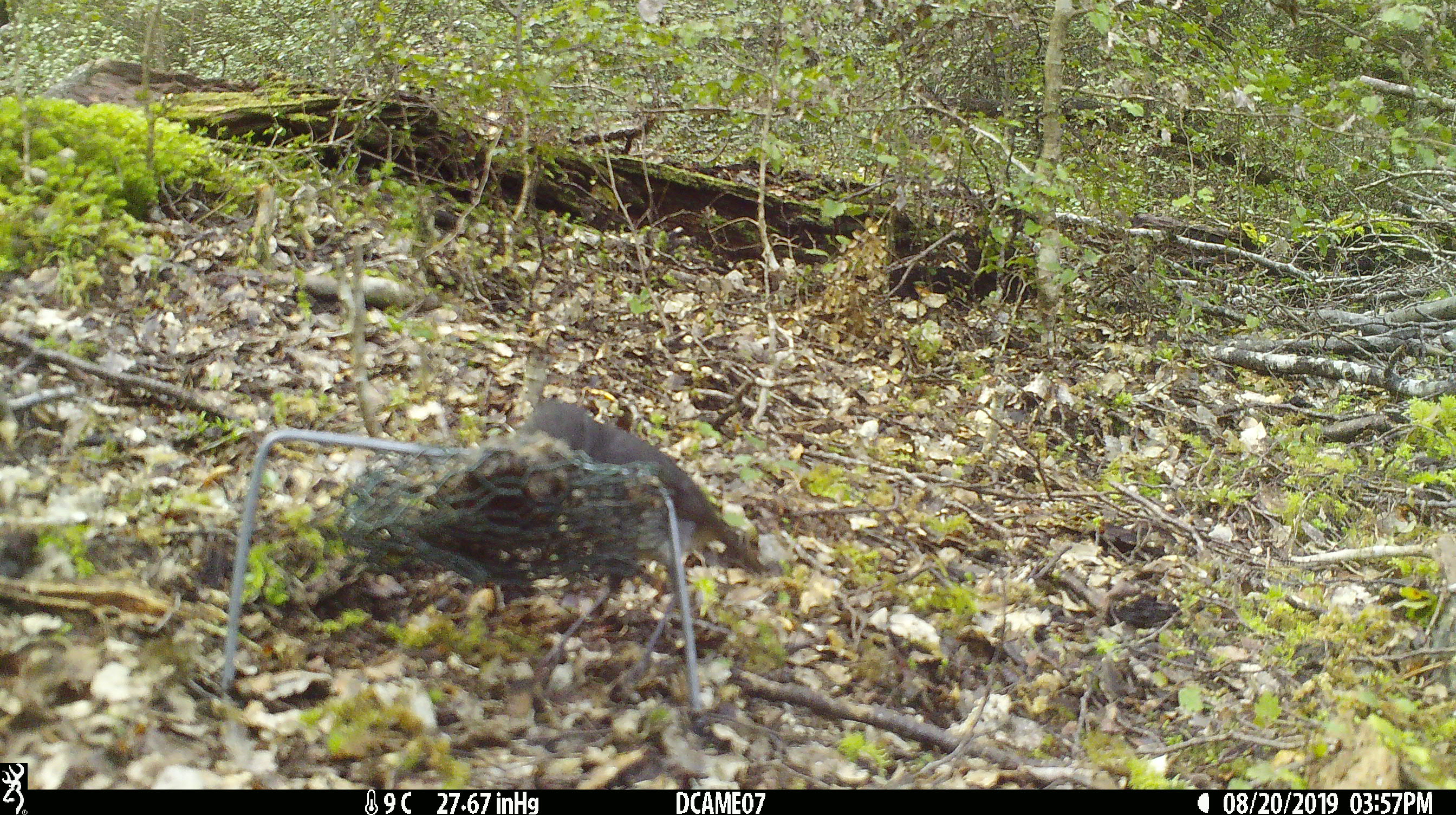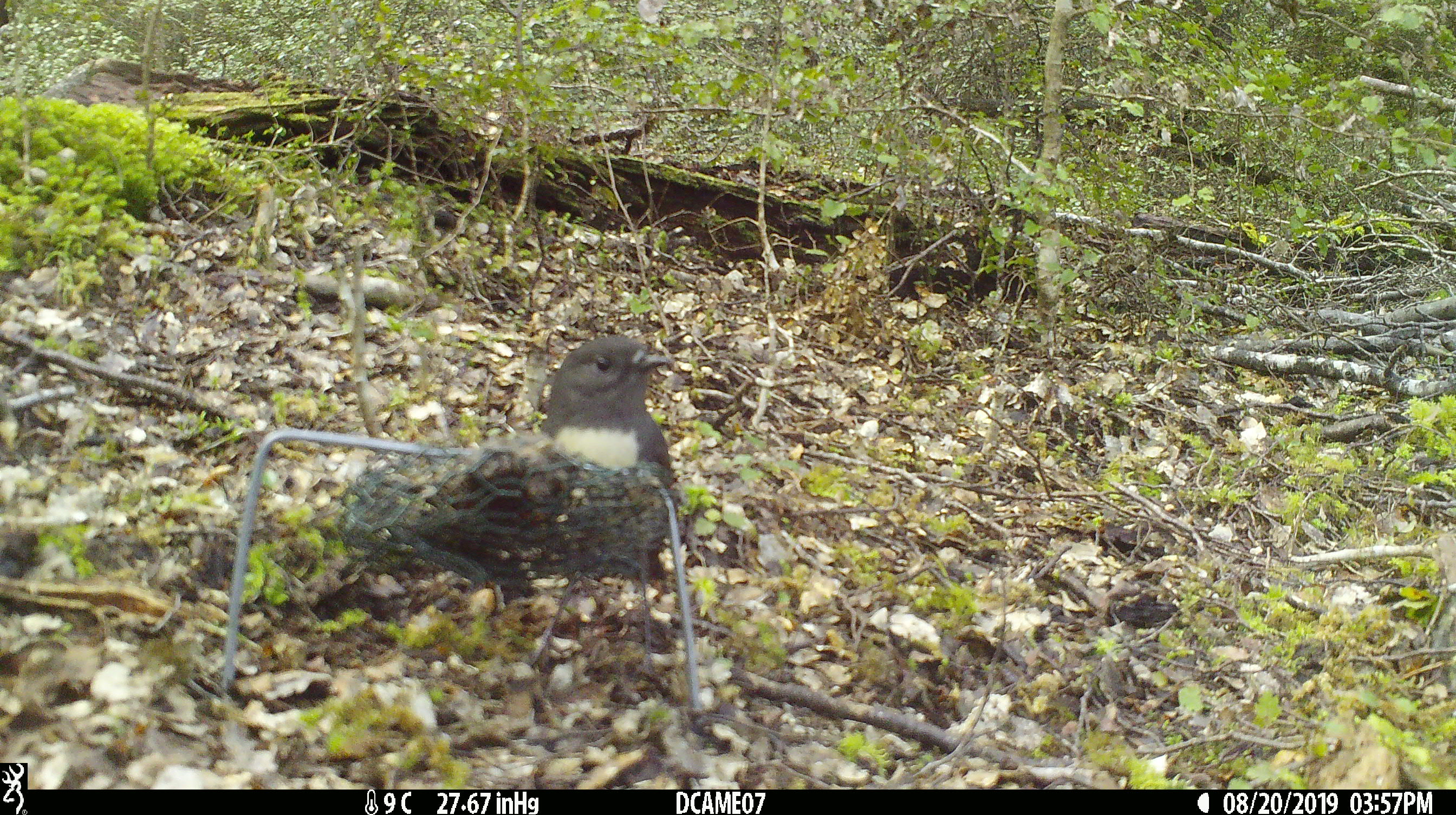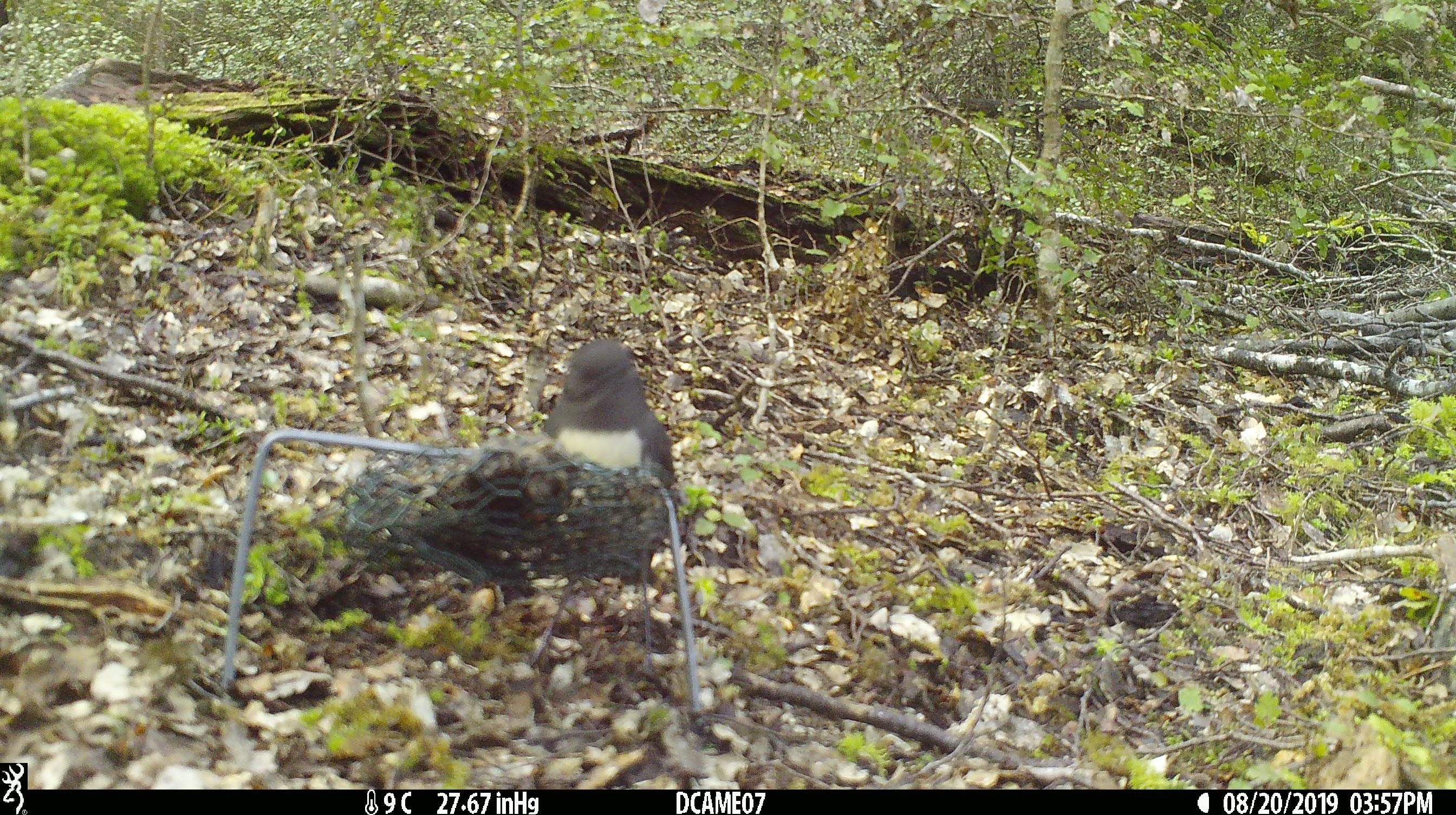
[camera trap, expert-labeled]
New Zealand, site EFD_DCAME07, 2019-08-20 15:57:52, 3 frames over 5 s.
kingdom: Animalia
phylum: Chordata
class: Aves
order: Passeriformes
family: Petroicidae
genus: Petroica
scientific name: Petroica australis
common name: new zealand robin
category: robin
Robin (new zealand robin) (Petroica australis).